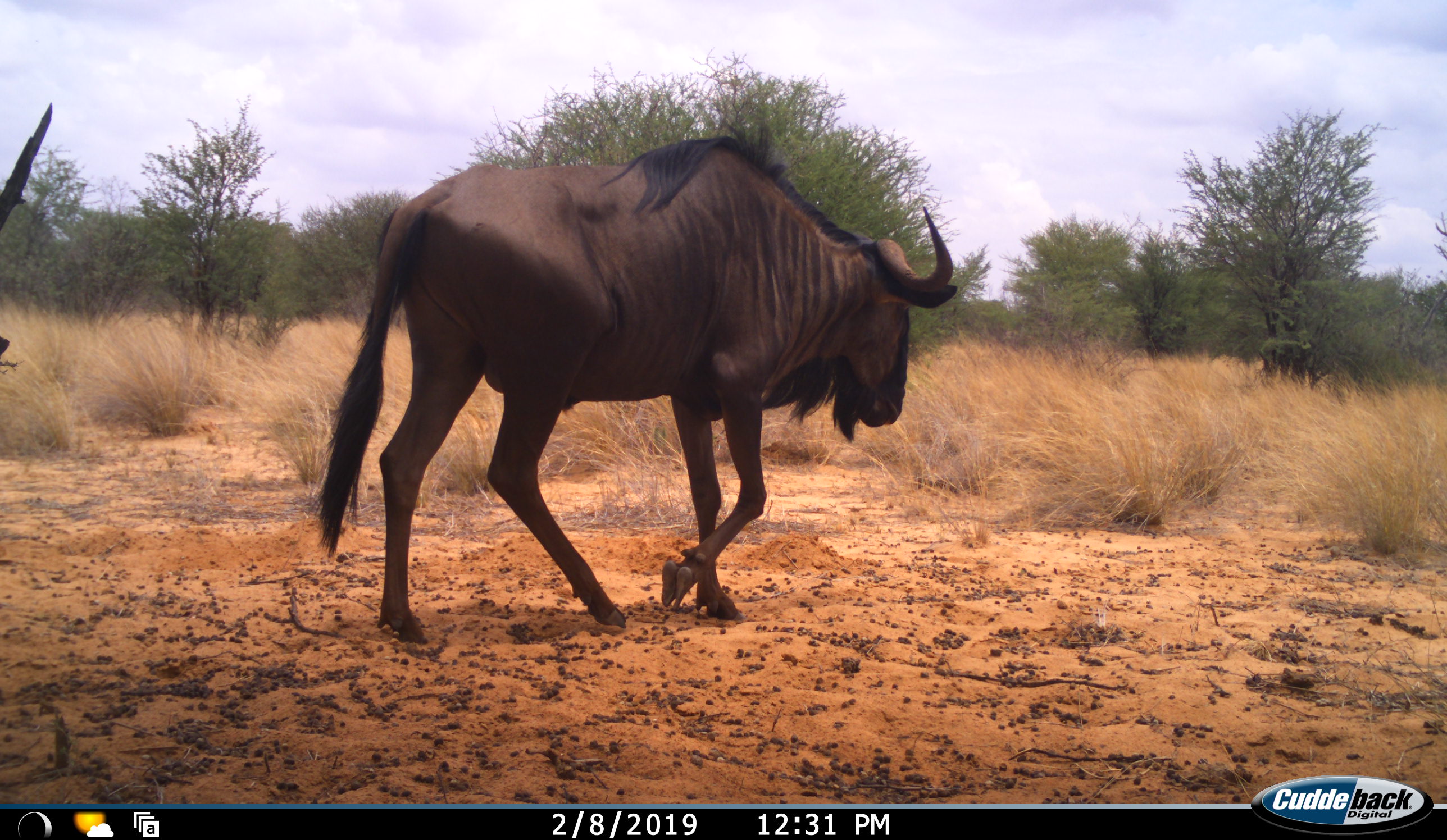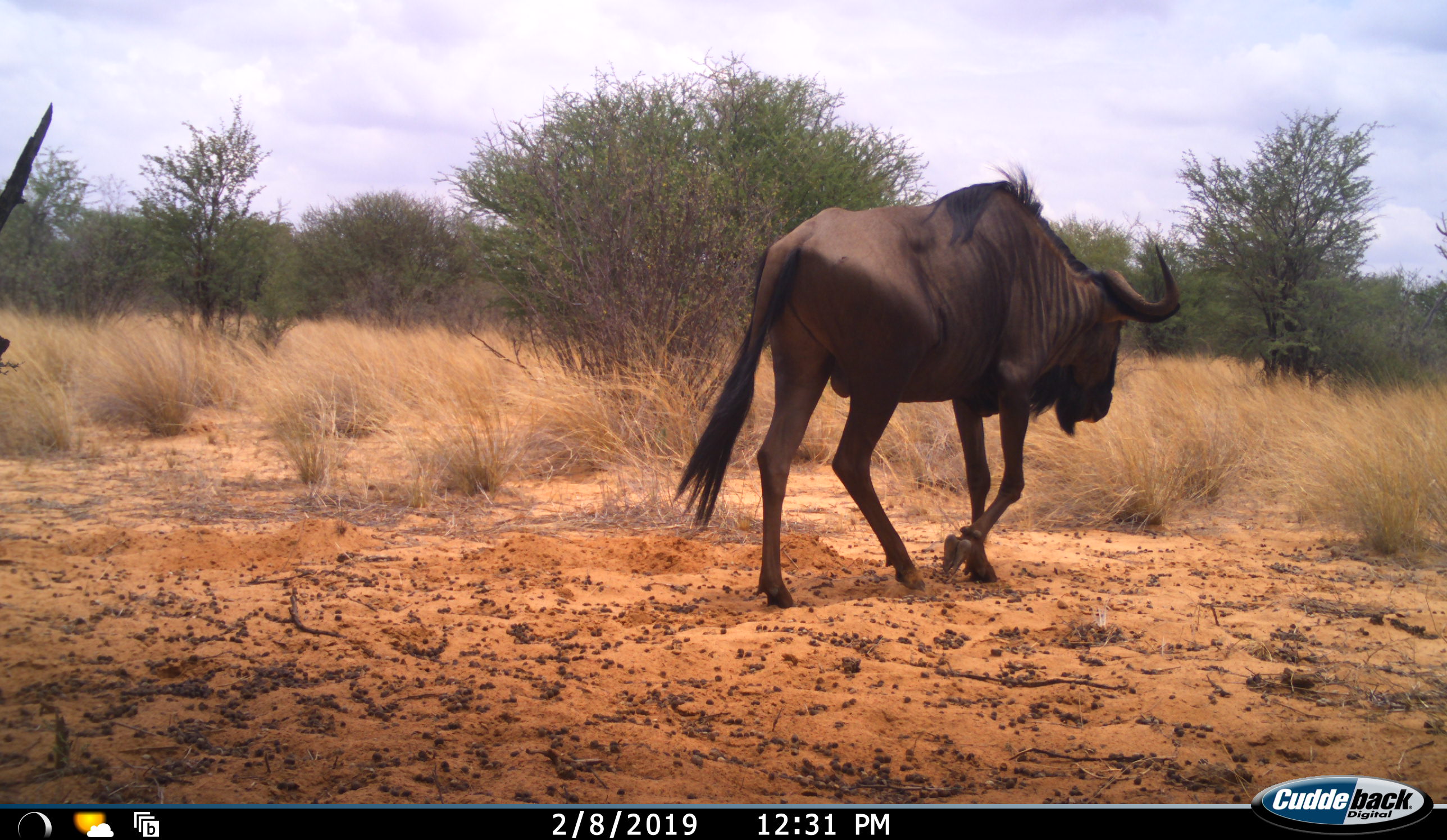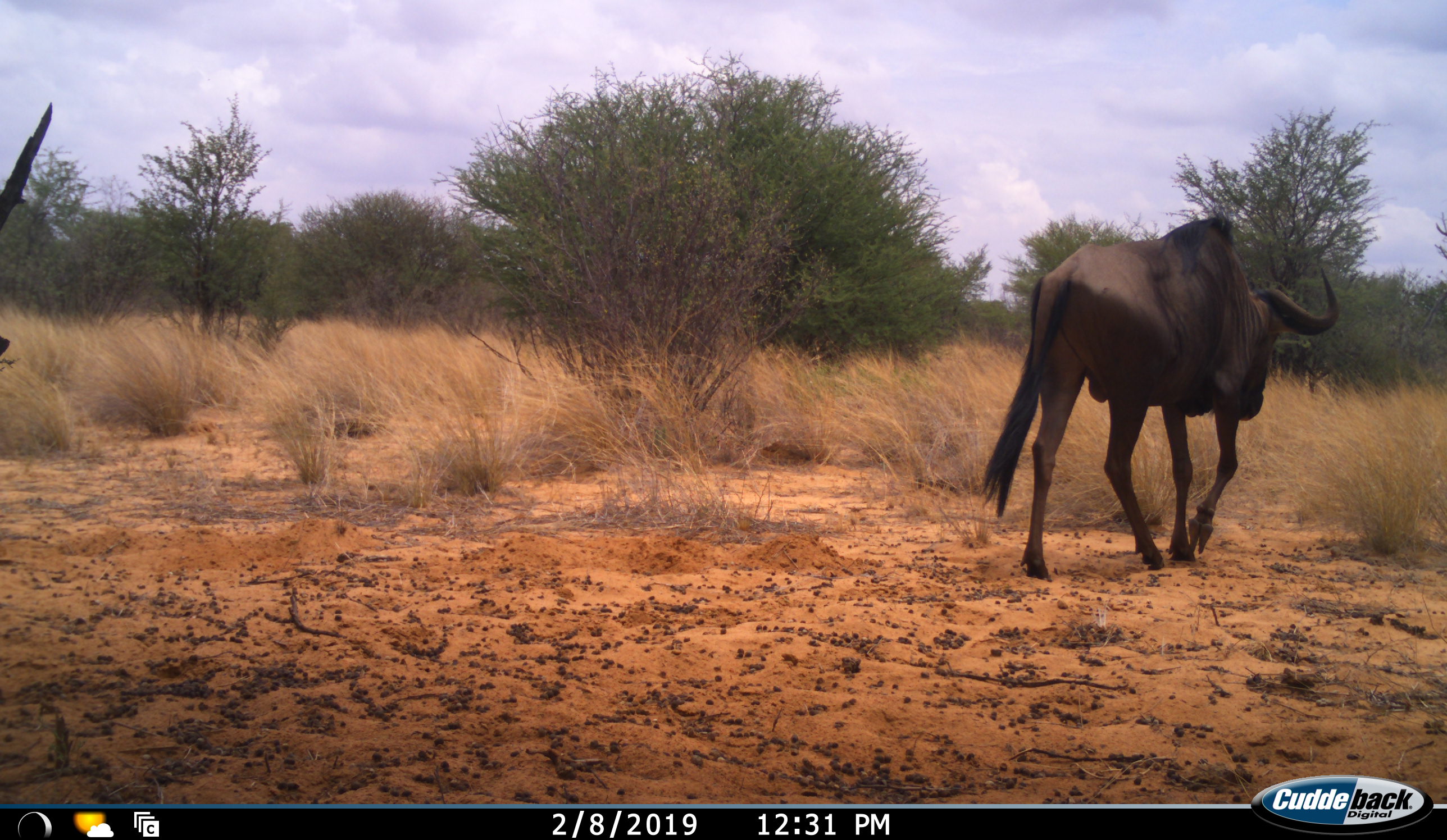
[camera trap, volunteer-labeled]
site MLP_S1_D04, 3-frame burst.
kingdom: Animalia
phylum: Chordata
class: Mammalia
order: Artiodactyla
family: Bovidae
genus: Connochaetes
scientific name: Connochaetes taurinus taurinus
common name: blue wildebeest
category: wildebeestblue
Wildebeestblue (blue wildebeest) (Connochaetes taurinus taurinus), count 1. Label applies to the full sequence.